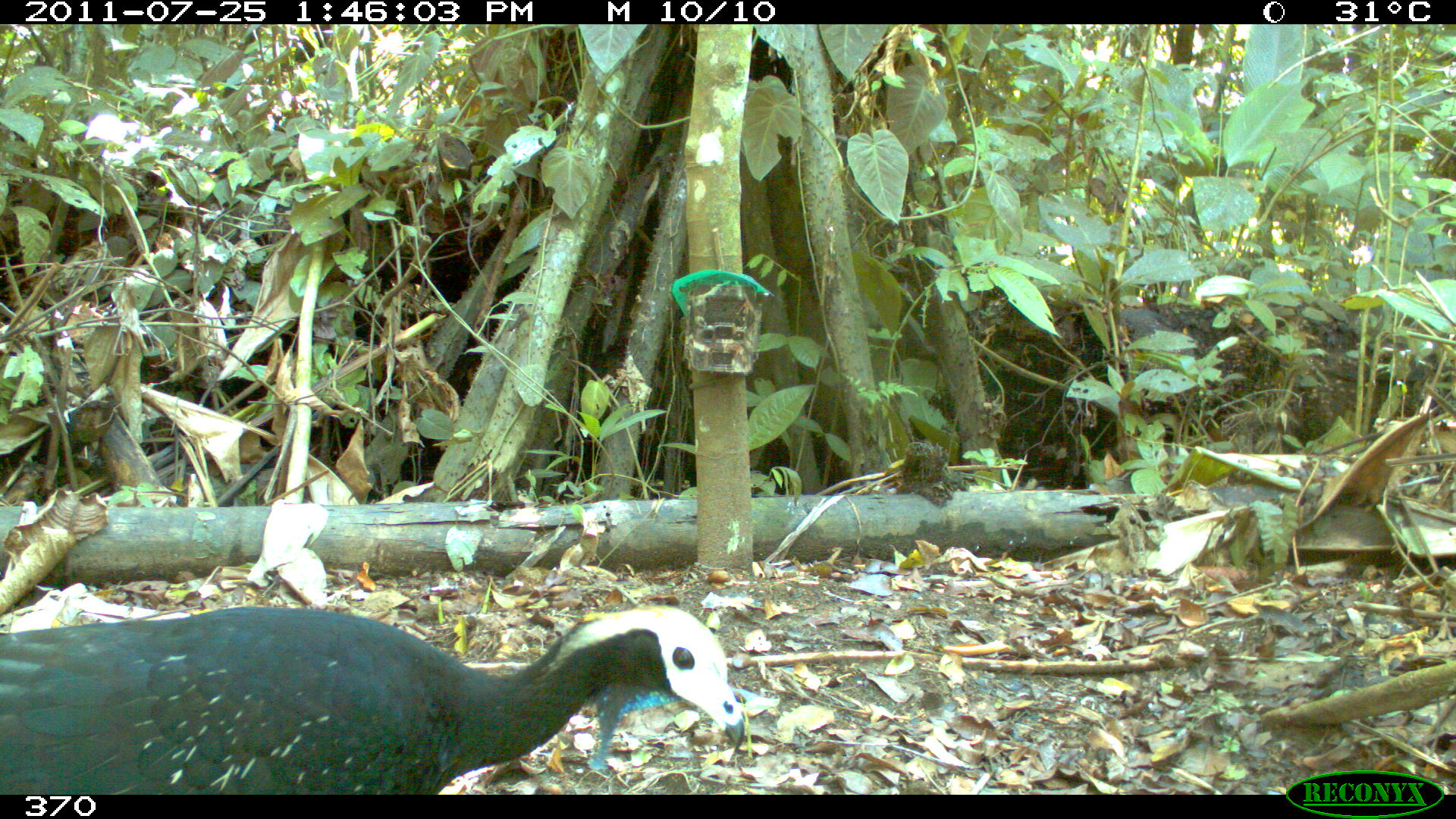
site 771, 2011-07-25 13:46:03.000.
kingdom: Animalia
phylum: Chordata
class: Aves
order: Galliformes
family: Cracidae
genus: Pipile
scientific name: Pipile cumanensis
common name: blue-throated piping-guan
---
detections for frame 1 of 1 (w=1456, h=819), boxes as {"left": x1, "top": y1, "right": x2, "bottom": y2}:
pipile cumanensis: {"left": 0, "top": 602, "right": 743, "bottom": 795}